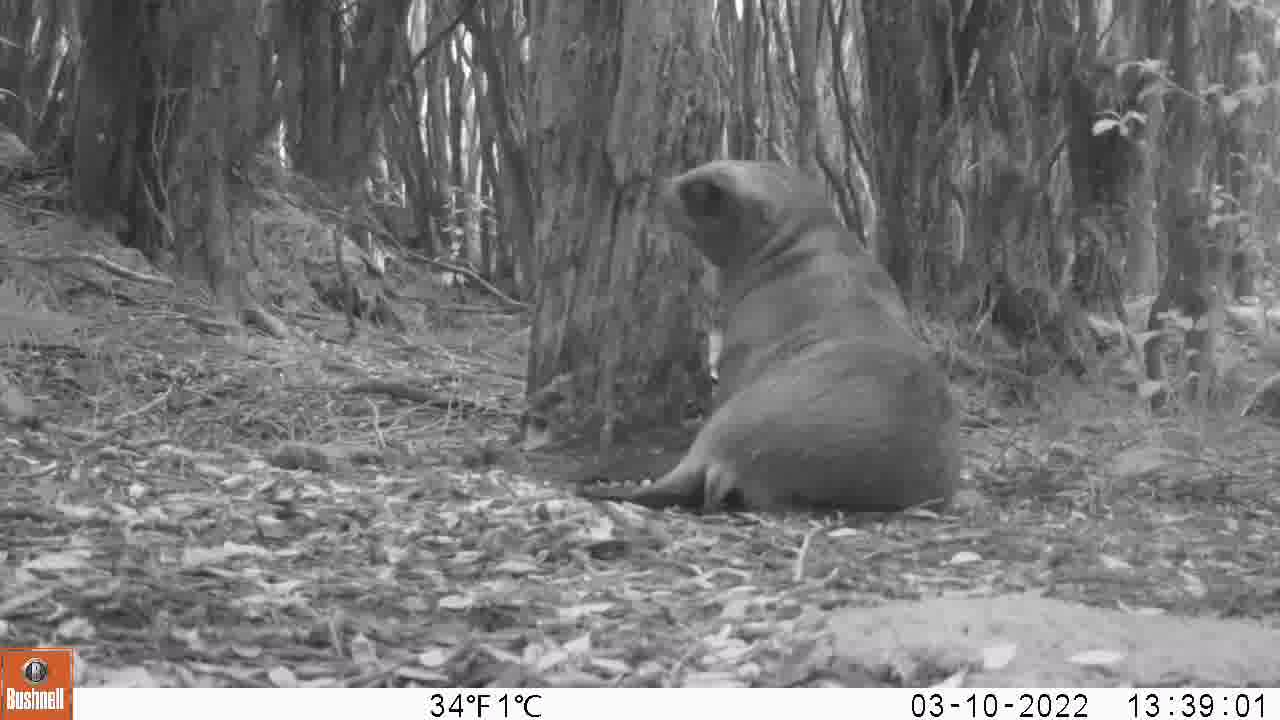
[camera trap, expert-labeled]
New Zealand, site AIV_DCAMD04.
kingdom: Animalia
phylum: Chordata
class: Mammalia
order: Carnivora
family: Otariidae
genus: Phocarctos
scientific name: Phocarctos hookeri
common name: new zealand sea lion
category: sealion